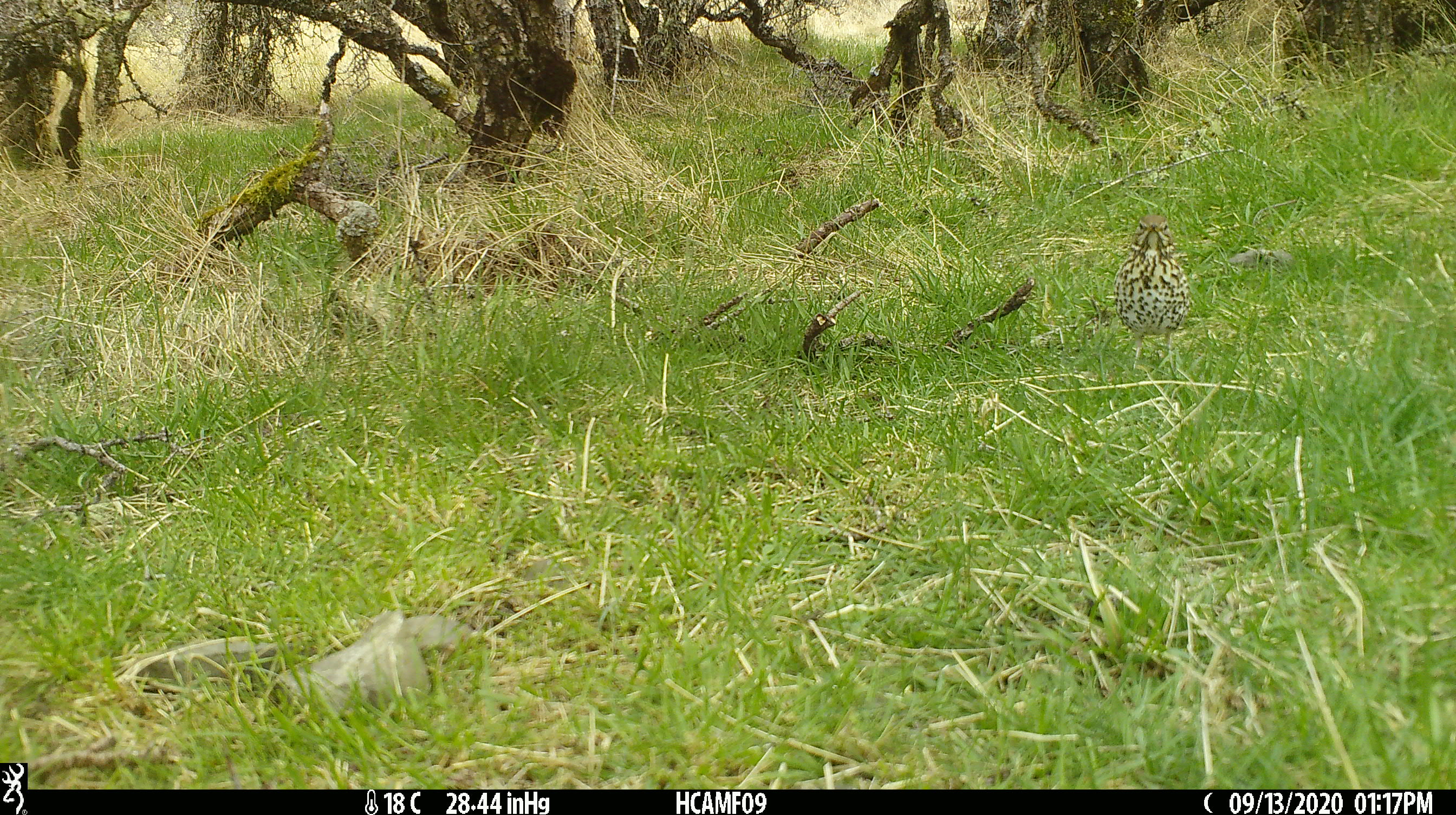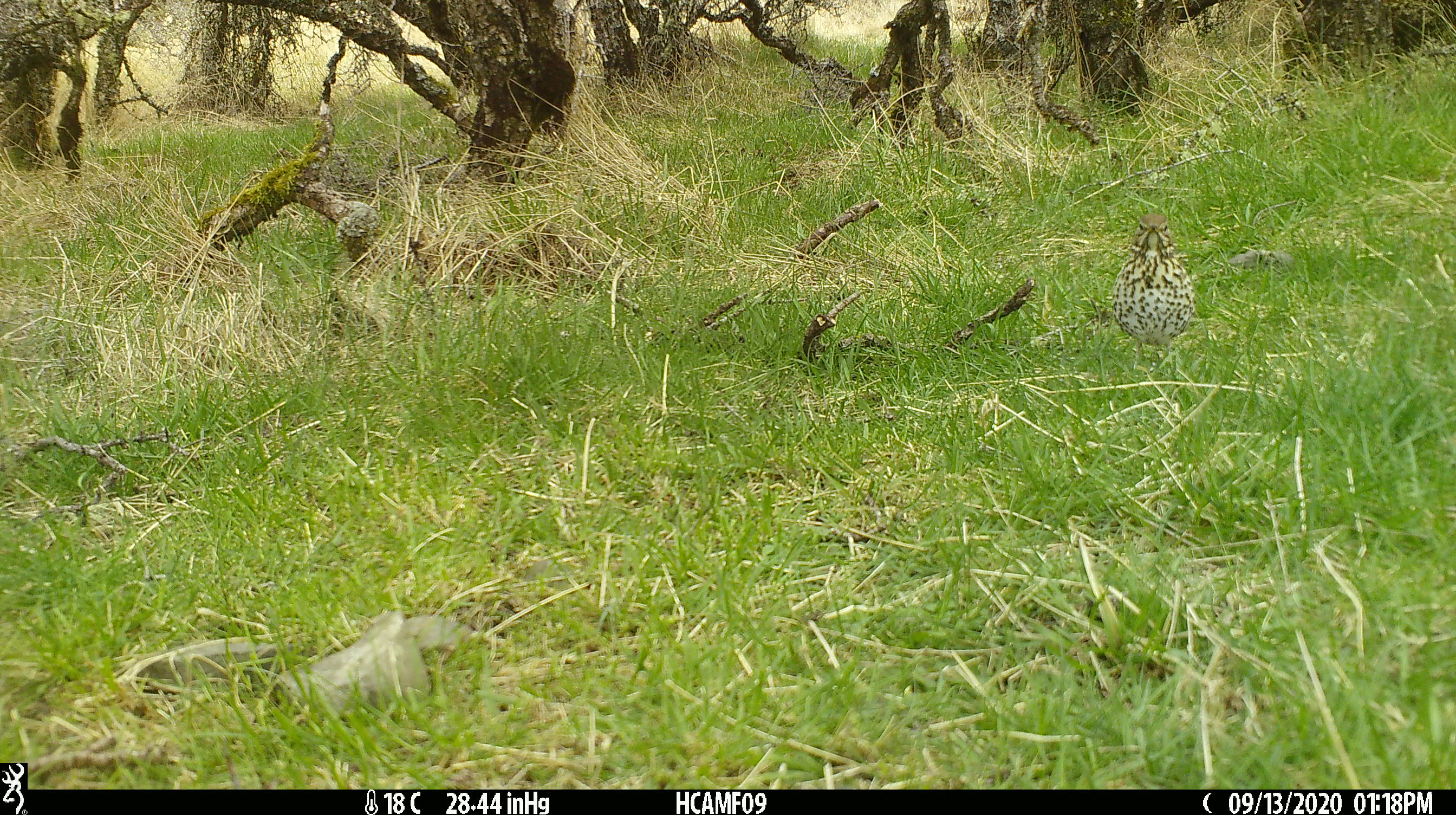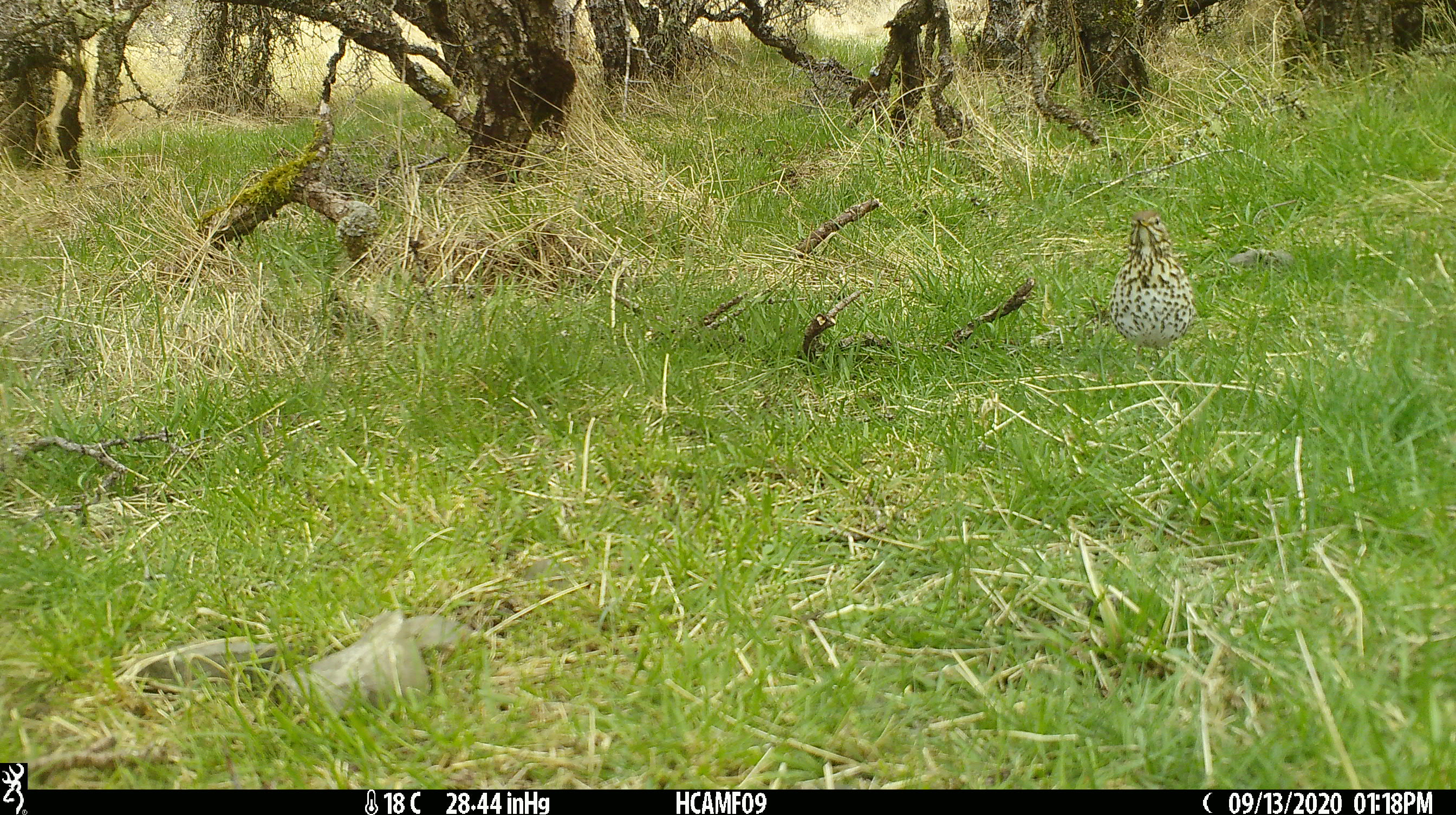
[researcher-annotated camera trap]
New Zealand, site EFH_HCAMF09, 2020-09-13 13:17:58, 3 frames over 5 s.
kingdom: Animalia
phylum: Chordata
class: Aves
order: Passeriformes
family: Turdidae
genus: Turdus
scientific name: Turdus philomelos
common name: song thrush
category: thrush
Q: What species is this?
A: Thrush (song thrush) (Turdus philomelos).